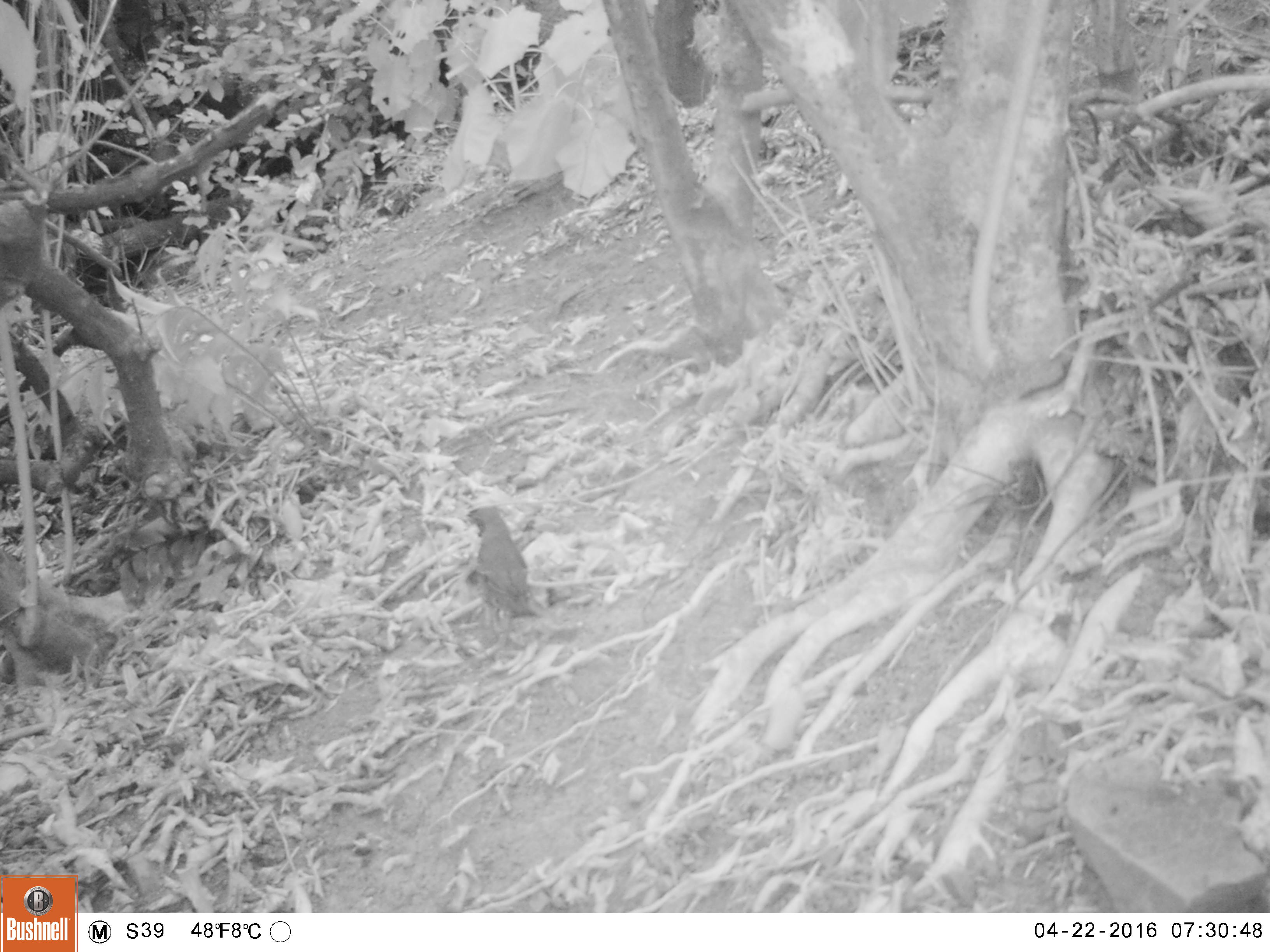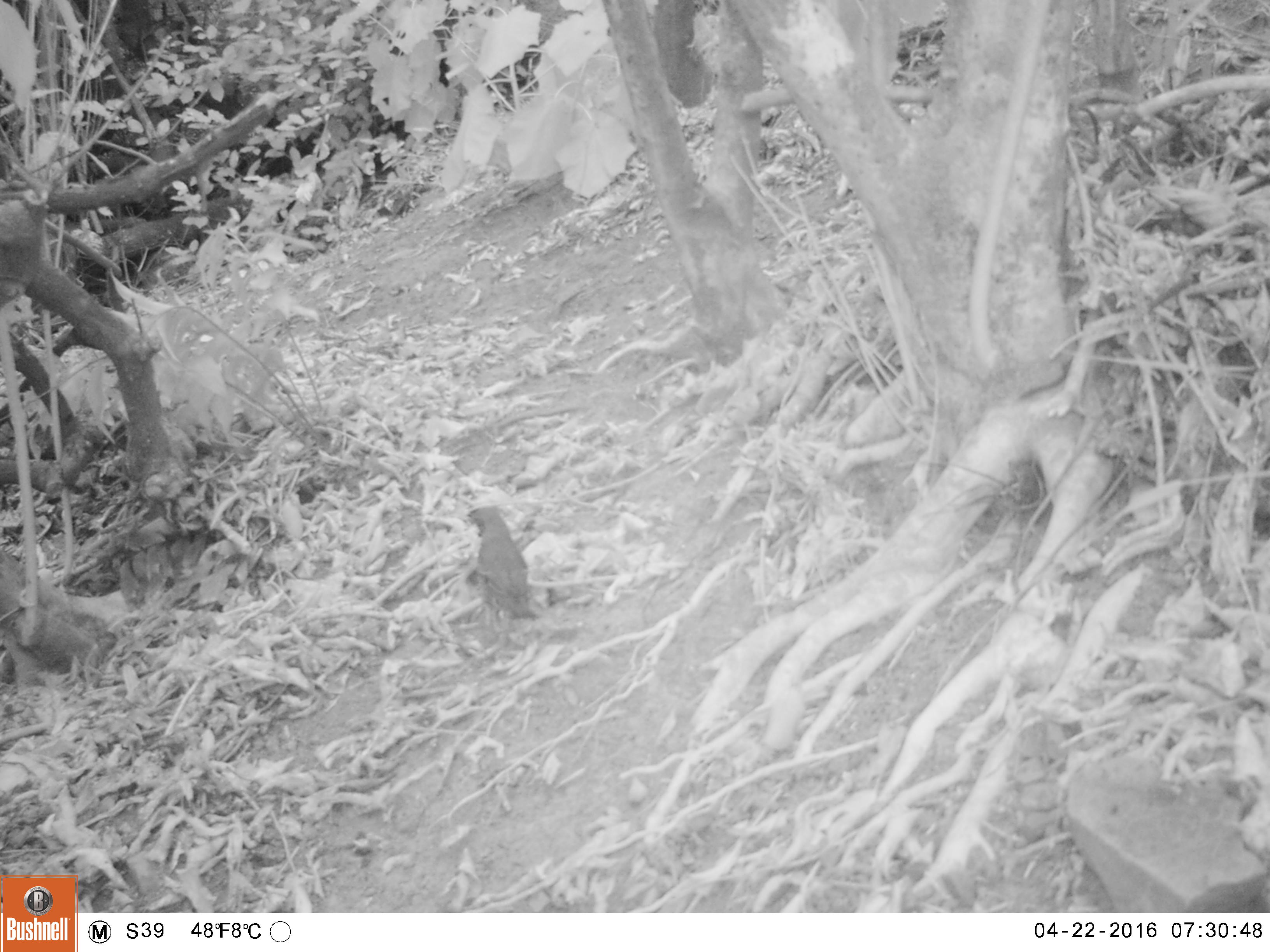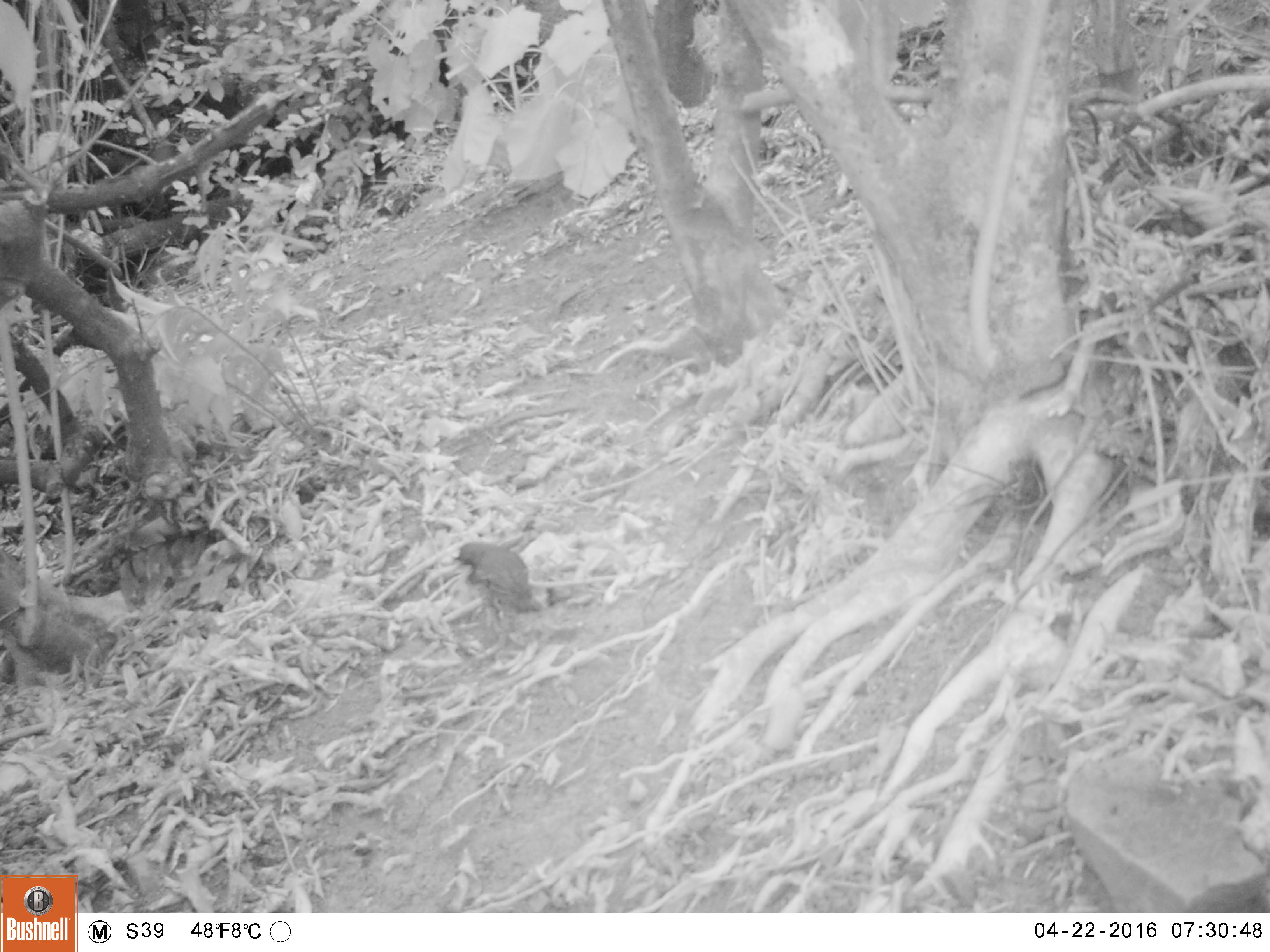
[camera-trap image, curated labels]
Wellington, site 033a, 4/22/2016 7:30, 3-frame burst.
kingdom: Animalia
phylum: Chordata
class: Aves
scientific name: Aves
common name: bird